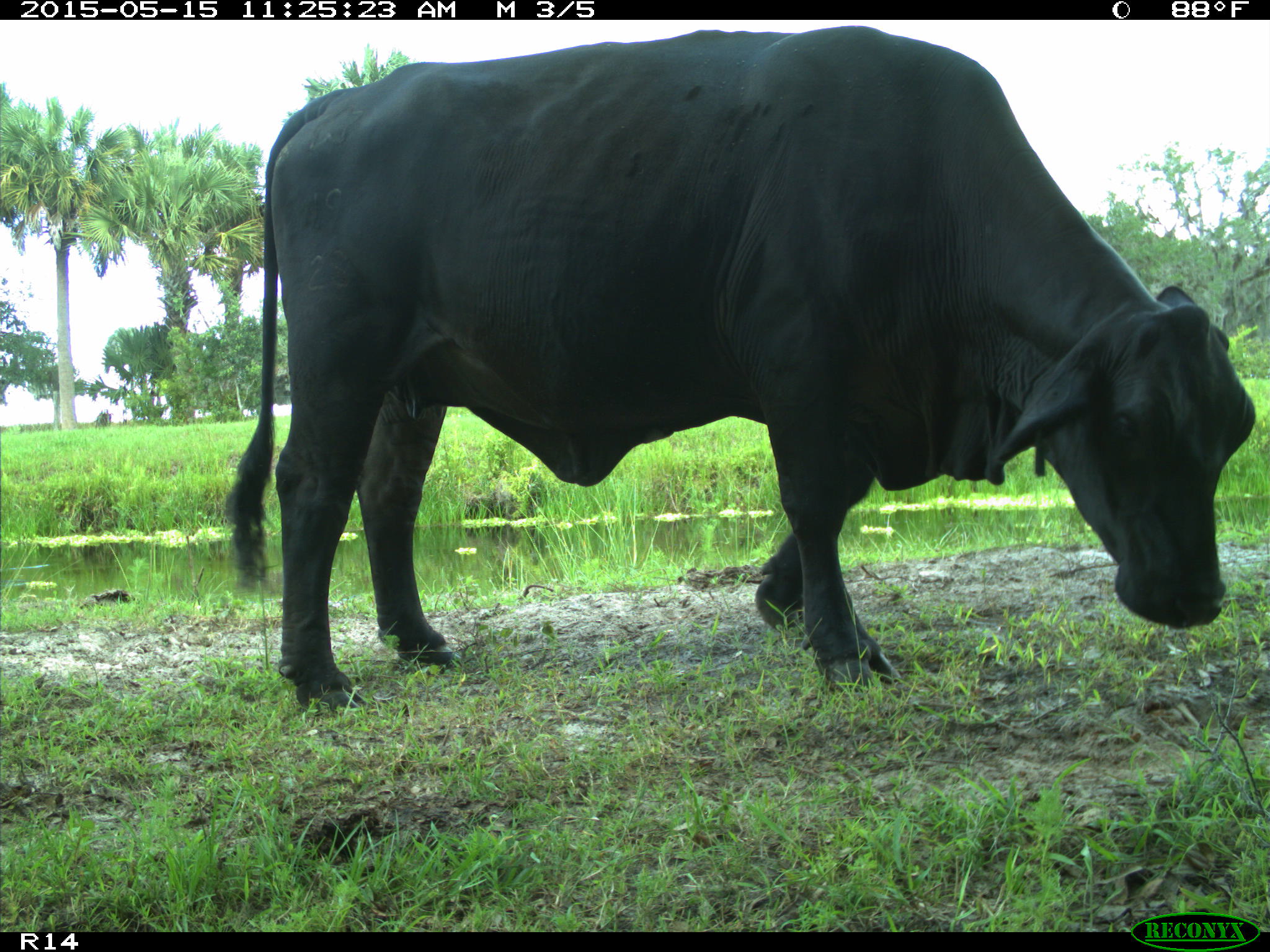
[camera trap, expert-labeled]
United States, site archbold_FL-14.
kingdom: Animalia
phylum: Chordata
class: Mammalia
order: Artiodactyla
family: Bovidae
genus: Bos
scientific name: Bos taurus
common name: domestic cow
Bos taurus (domestic cow).